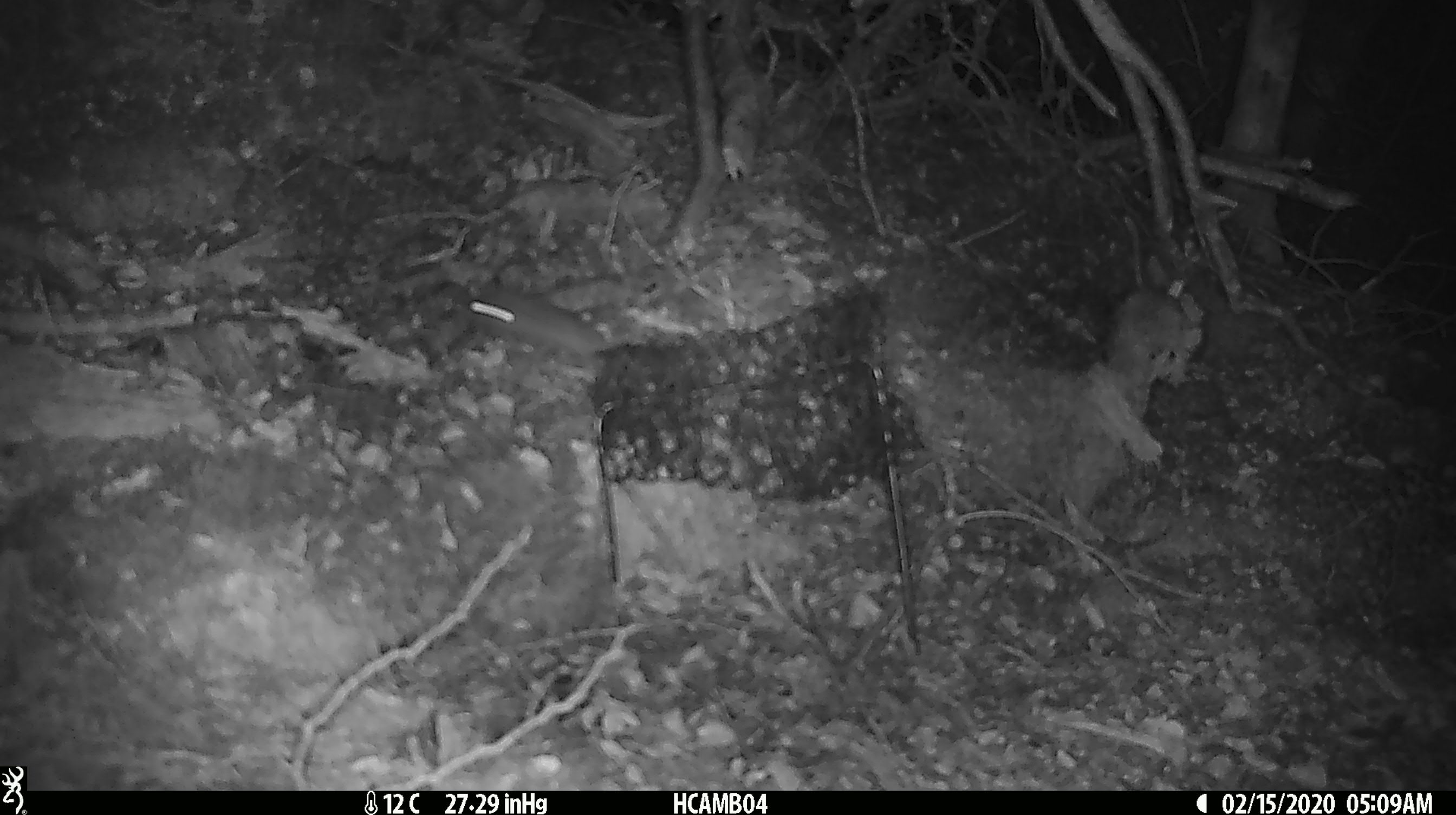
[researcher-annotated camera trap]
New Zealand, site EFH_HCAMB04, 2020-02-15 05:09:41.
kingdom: Animalia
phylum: Chordata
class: Mammalia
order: Rodentia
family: Muridae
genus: Mus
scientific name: Mus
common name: mouse